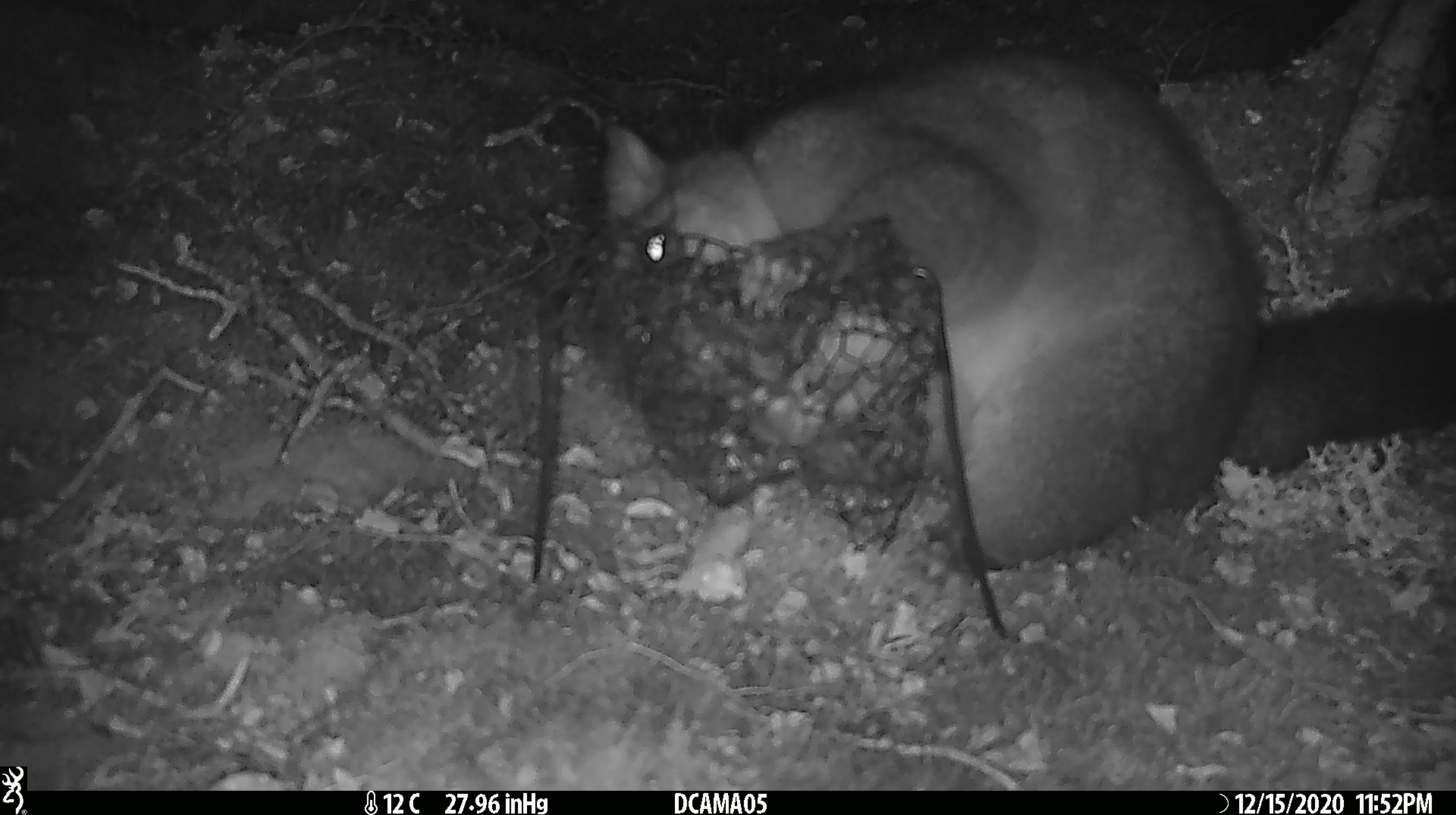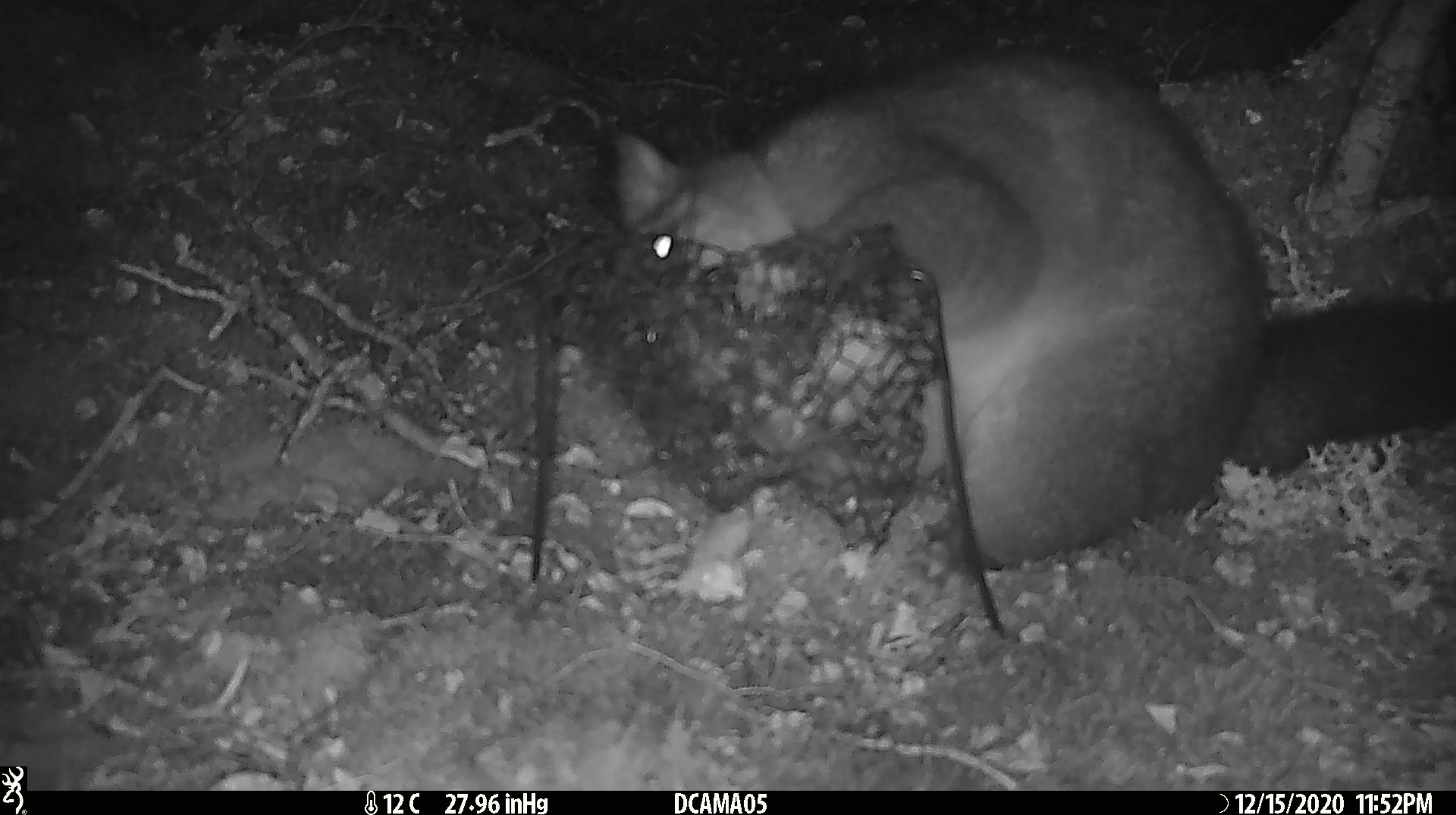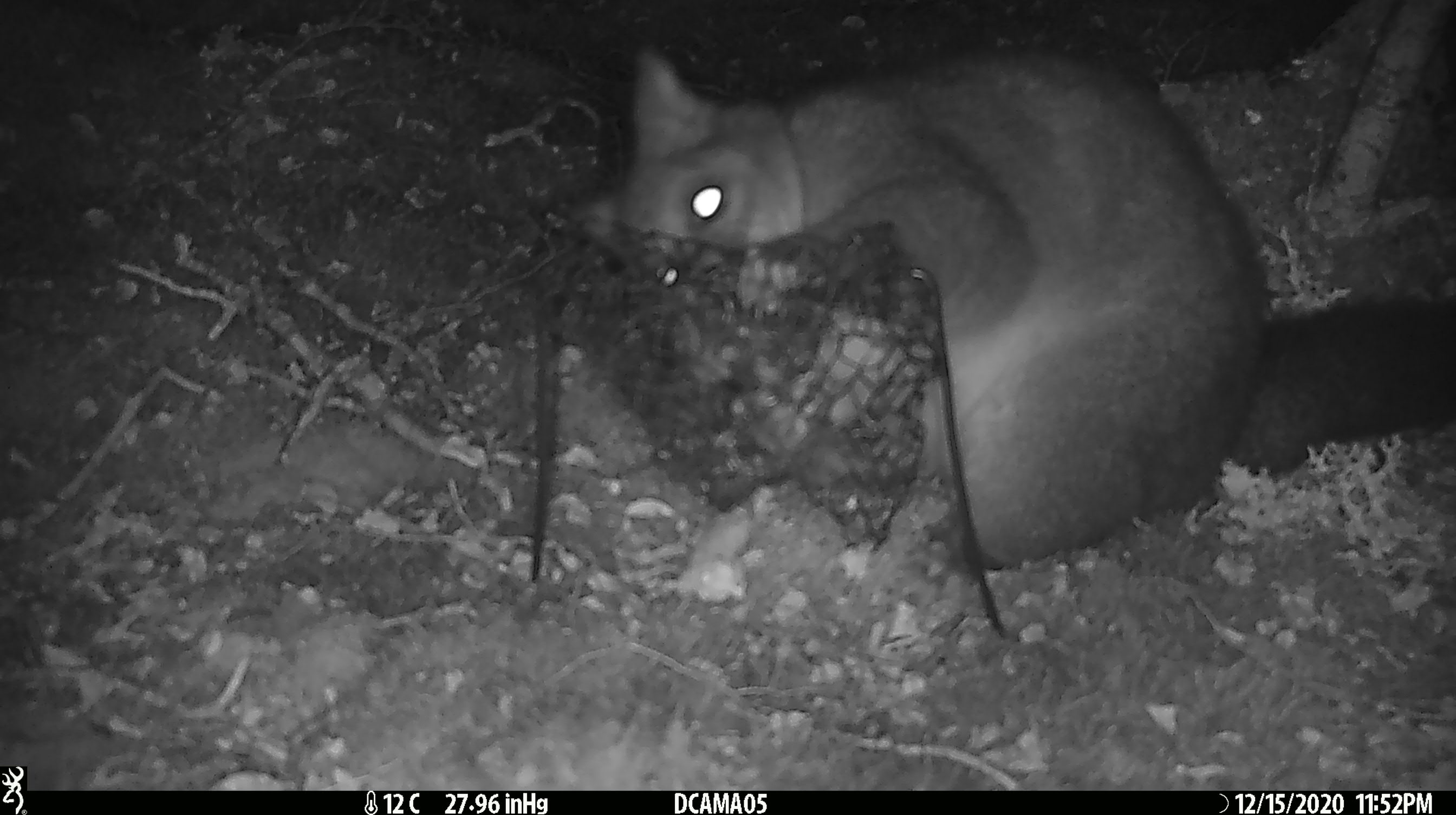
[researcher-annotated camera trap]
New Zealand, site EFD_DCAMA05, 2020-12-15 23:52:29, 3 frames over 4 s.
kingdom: Animalia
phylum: Chordata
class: Mammalia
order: Diprotodontia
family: Phalangeridae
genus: Trichosurus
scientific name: Trichosurus vulpecula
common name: common brushtail possum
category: possum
Possum (common brushtail possum) (Trichosurus vulpecula).